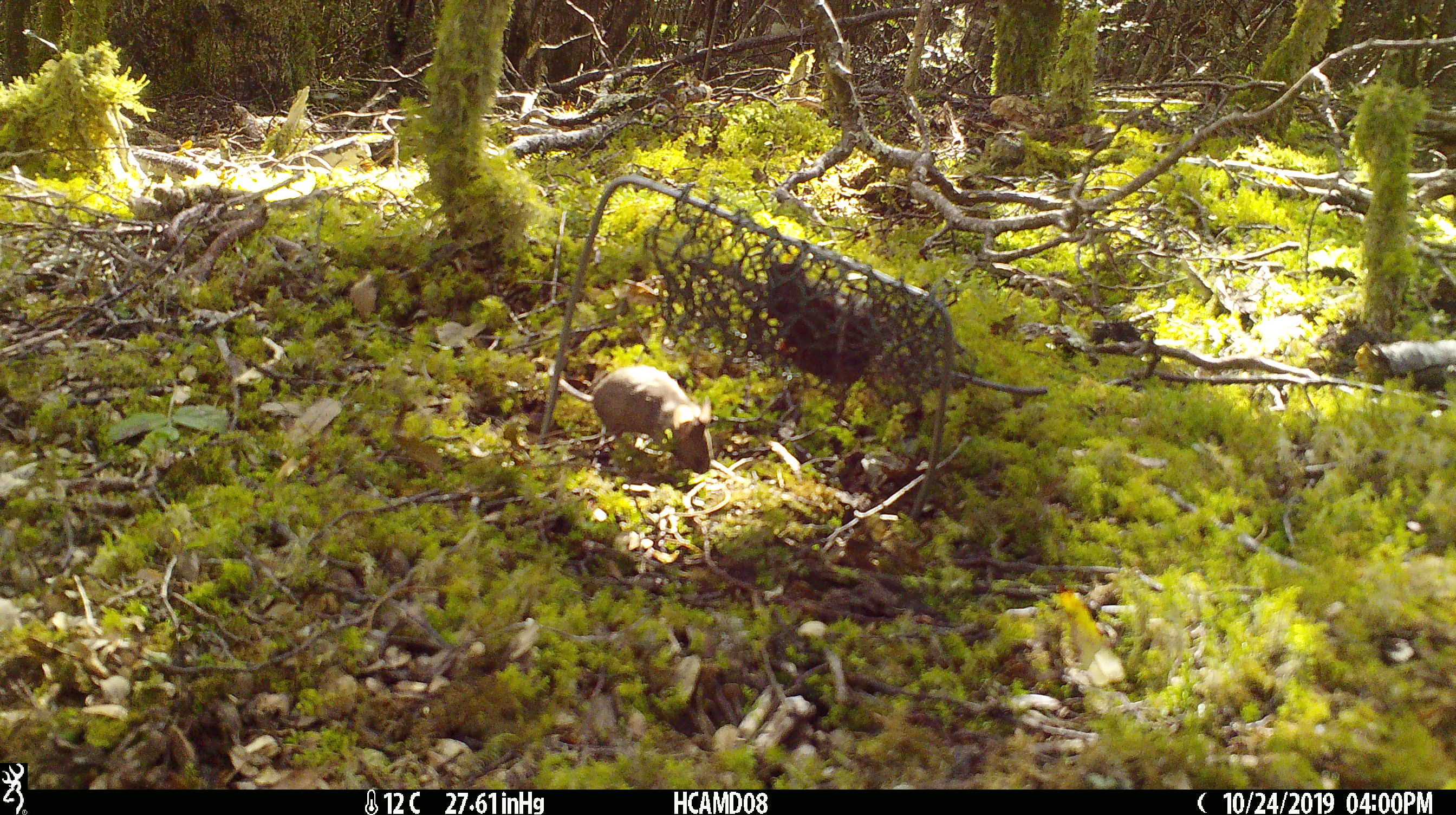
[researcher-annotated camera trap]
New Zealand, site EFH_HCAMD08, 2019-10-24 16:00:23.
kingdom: Animalia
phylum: Chordata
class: Mammalia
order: Rodentia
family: Muridae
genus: Mus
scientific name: Mus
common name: mouse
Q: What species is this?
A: Mouse (Mus).